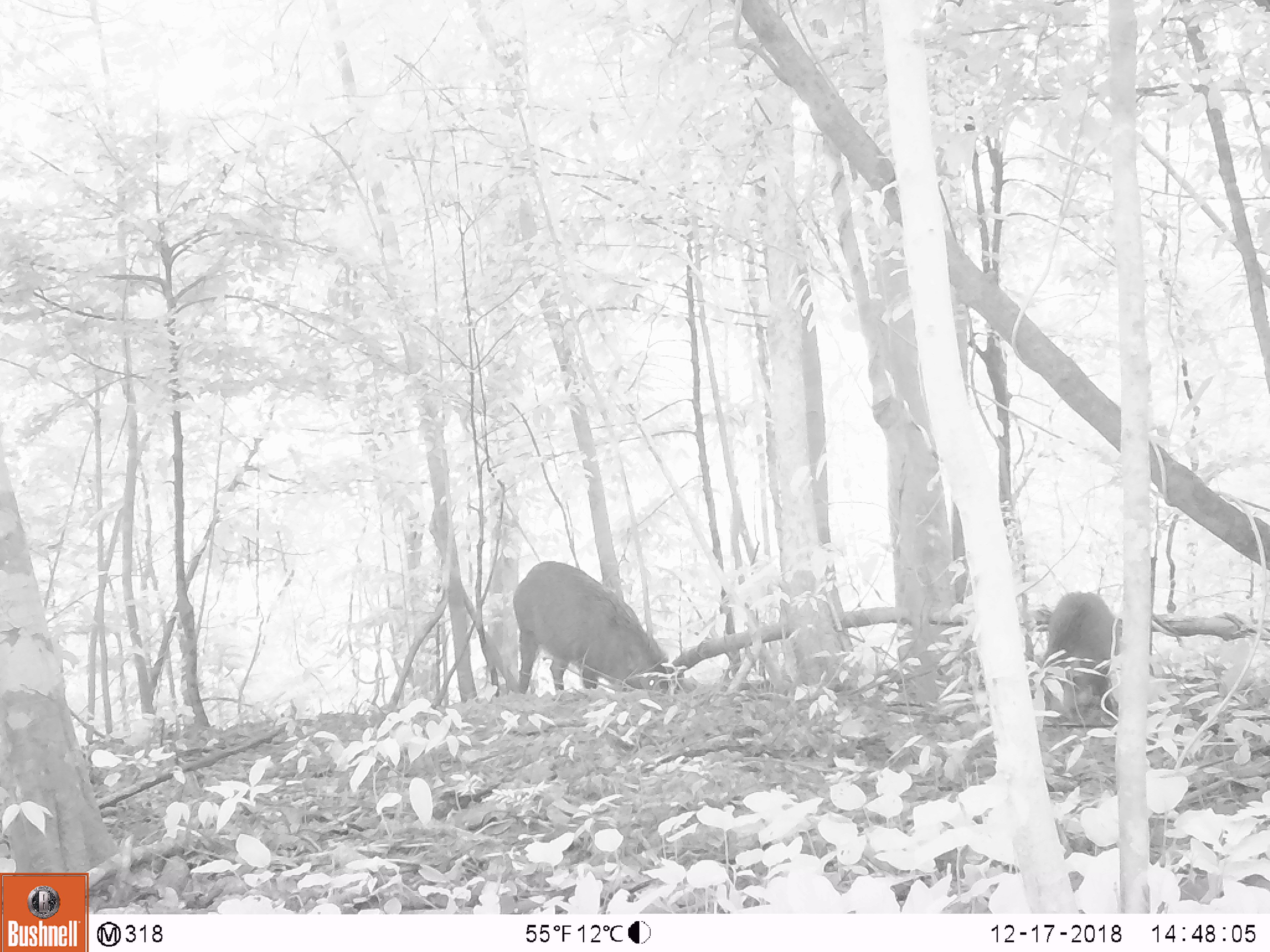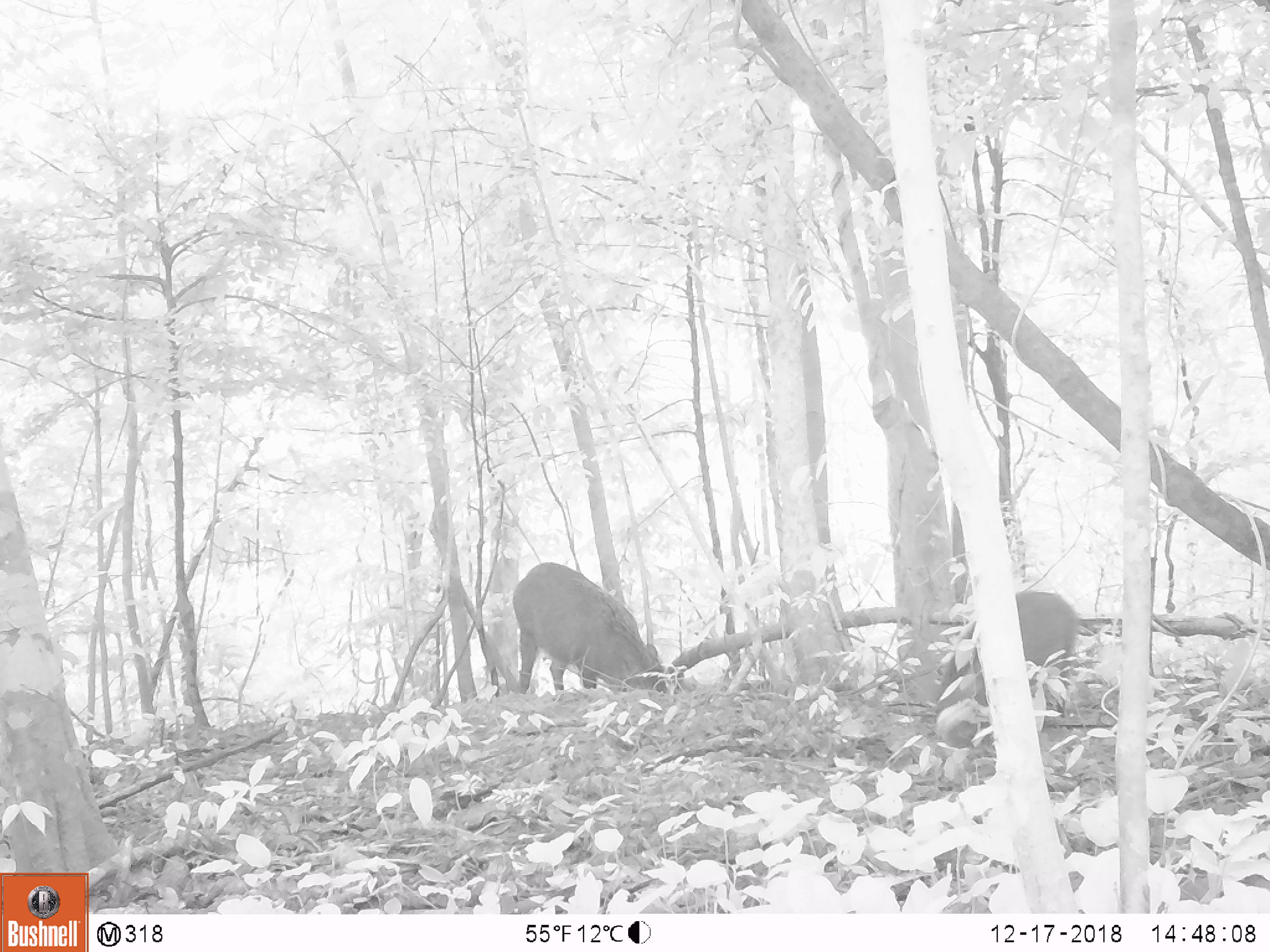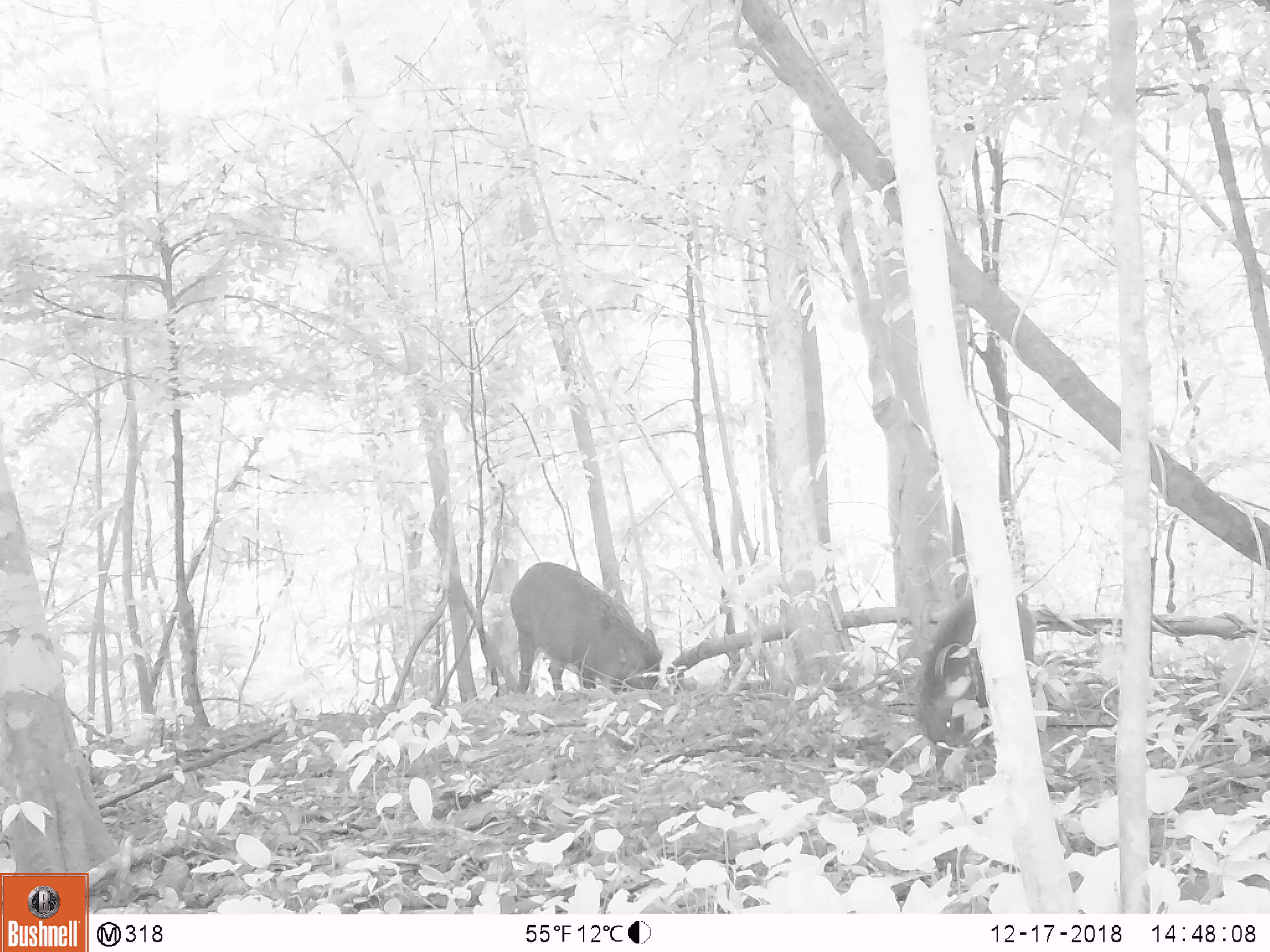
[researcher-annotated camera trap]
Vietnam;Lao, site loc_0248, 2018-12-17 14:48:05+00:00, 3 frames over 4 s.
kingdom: Animalia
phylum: Chordata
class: Mammalia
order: Artiodactyla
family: Suidae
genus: Sus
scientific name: Sus scrofa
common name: eurasian wild pig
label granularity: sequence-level